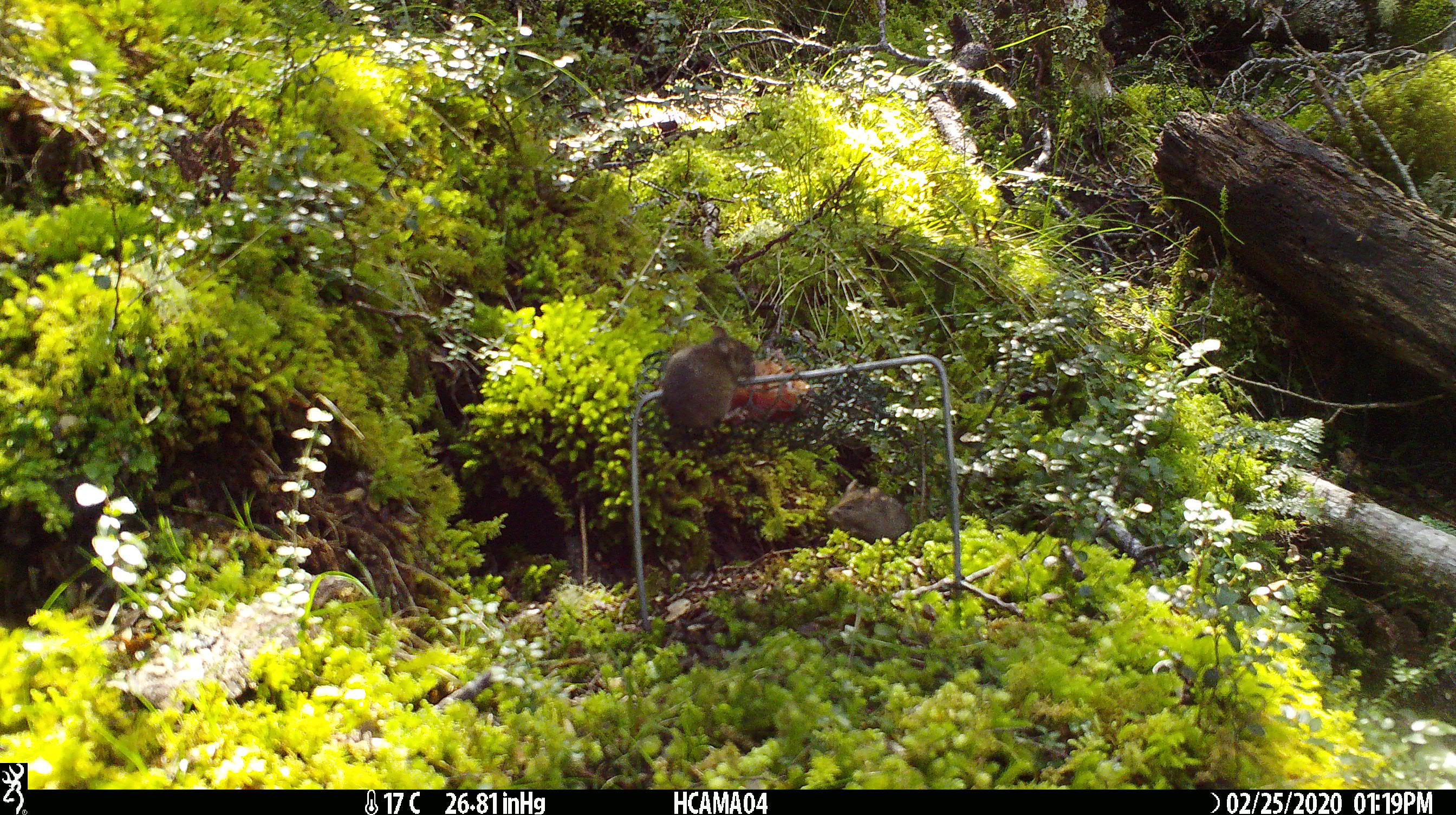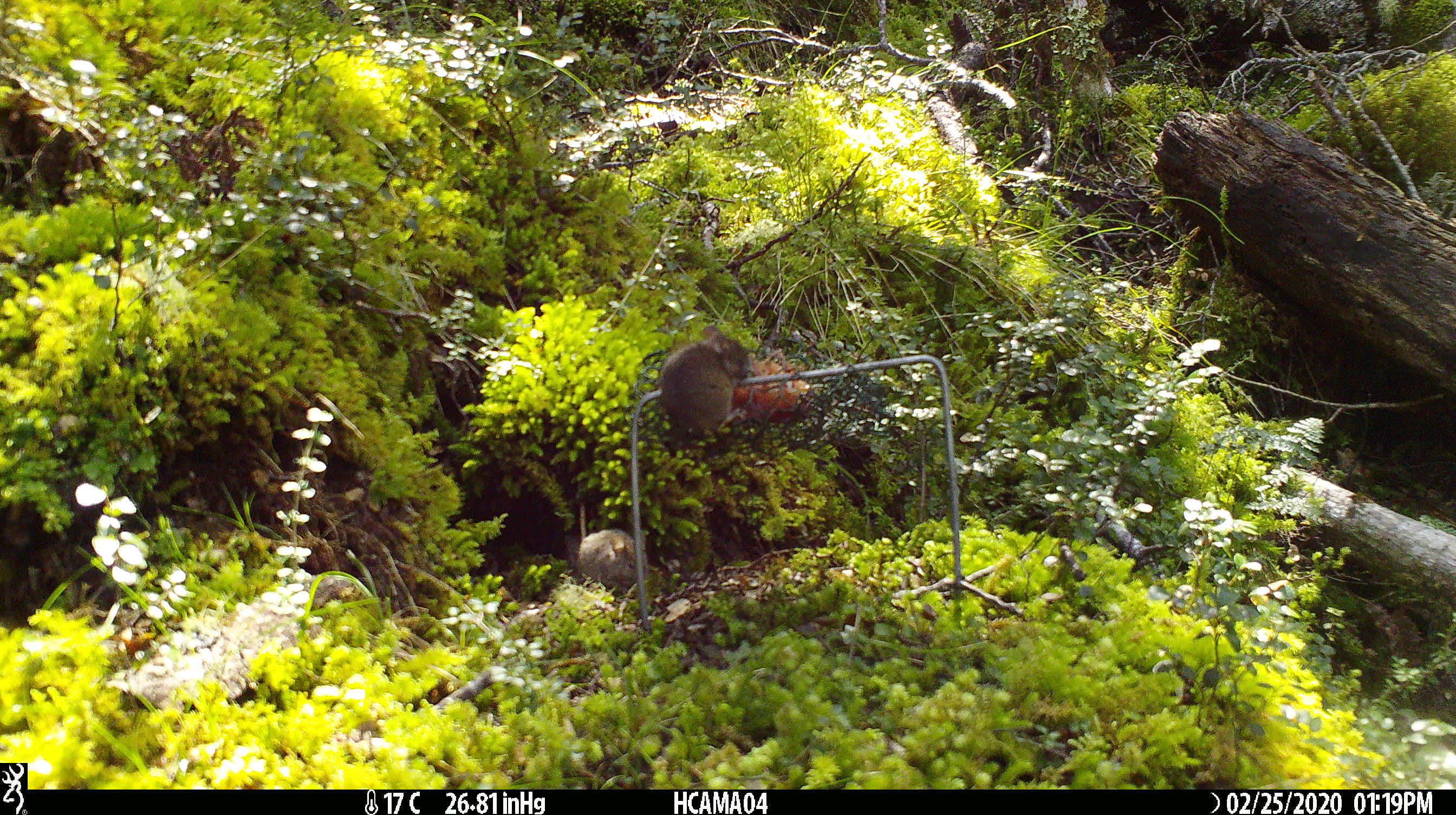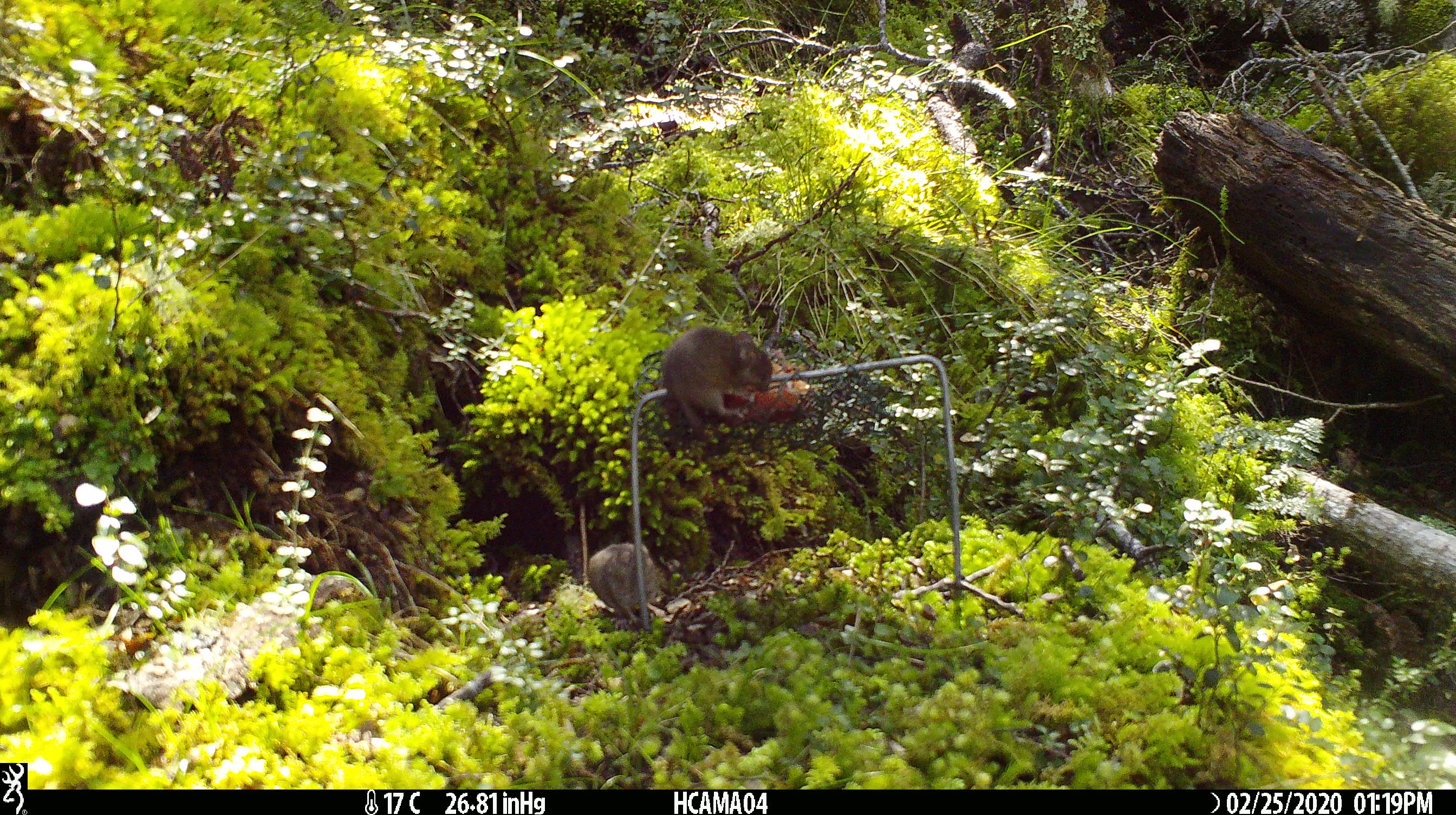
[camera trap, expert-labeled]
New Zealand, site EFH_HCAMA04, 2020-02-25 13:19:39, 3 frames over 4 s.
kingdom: Animalia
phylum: Chordata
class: Mammalia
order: Rodentia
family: Muridae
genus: Mus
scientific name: Mus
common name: mouse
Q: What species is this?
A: Mouse (Mus).